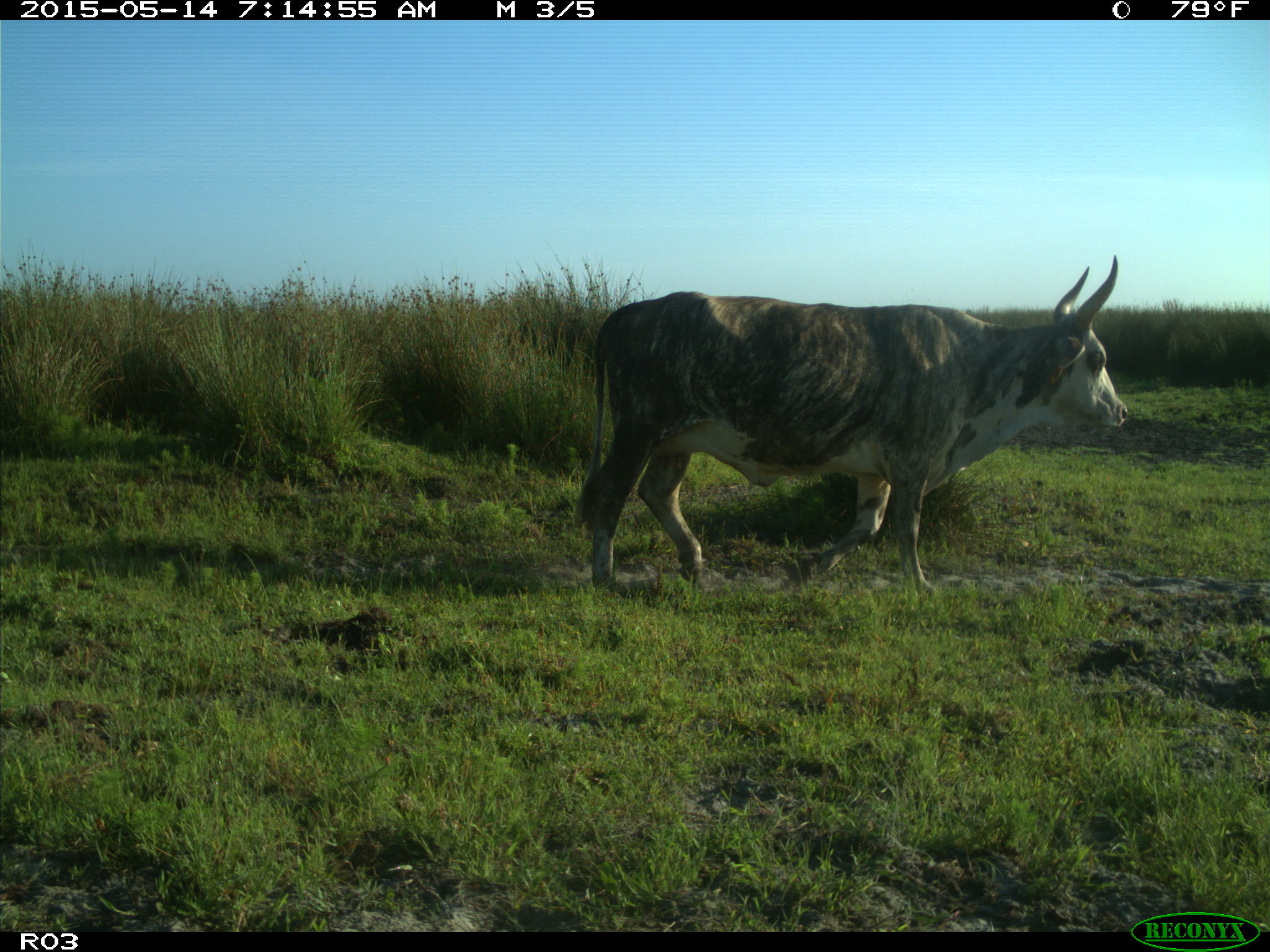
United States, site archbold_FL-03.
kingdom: Animalia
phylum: Chordata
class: Mammalia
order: Artiodactyla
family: Bovidae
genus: Bos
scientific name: Bos taurus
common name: domestic cow